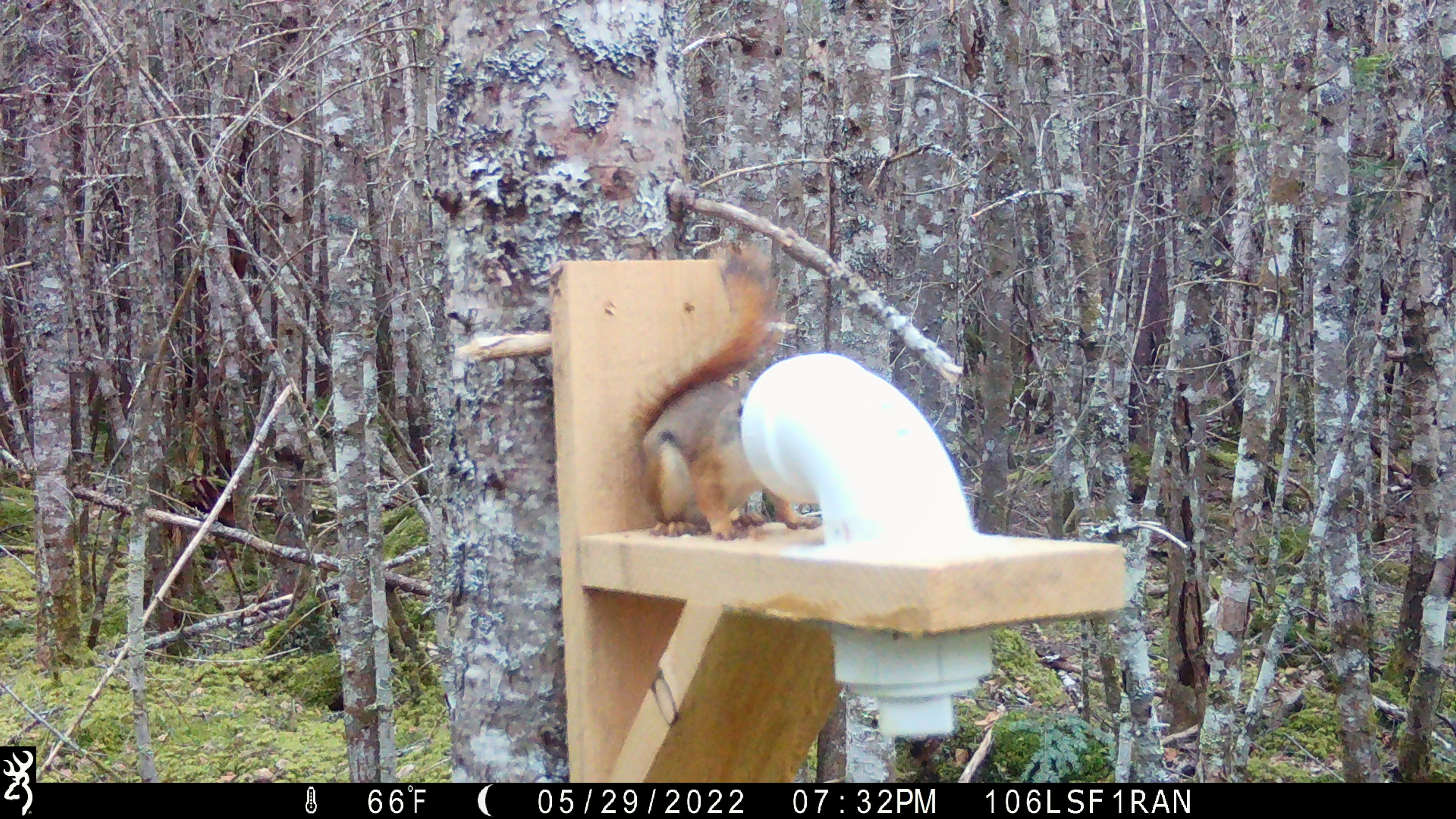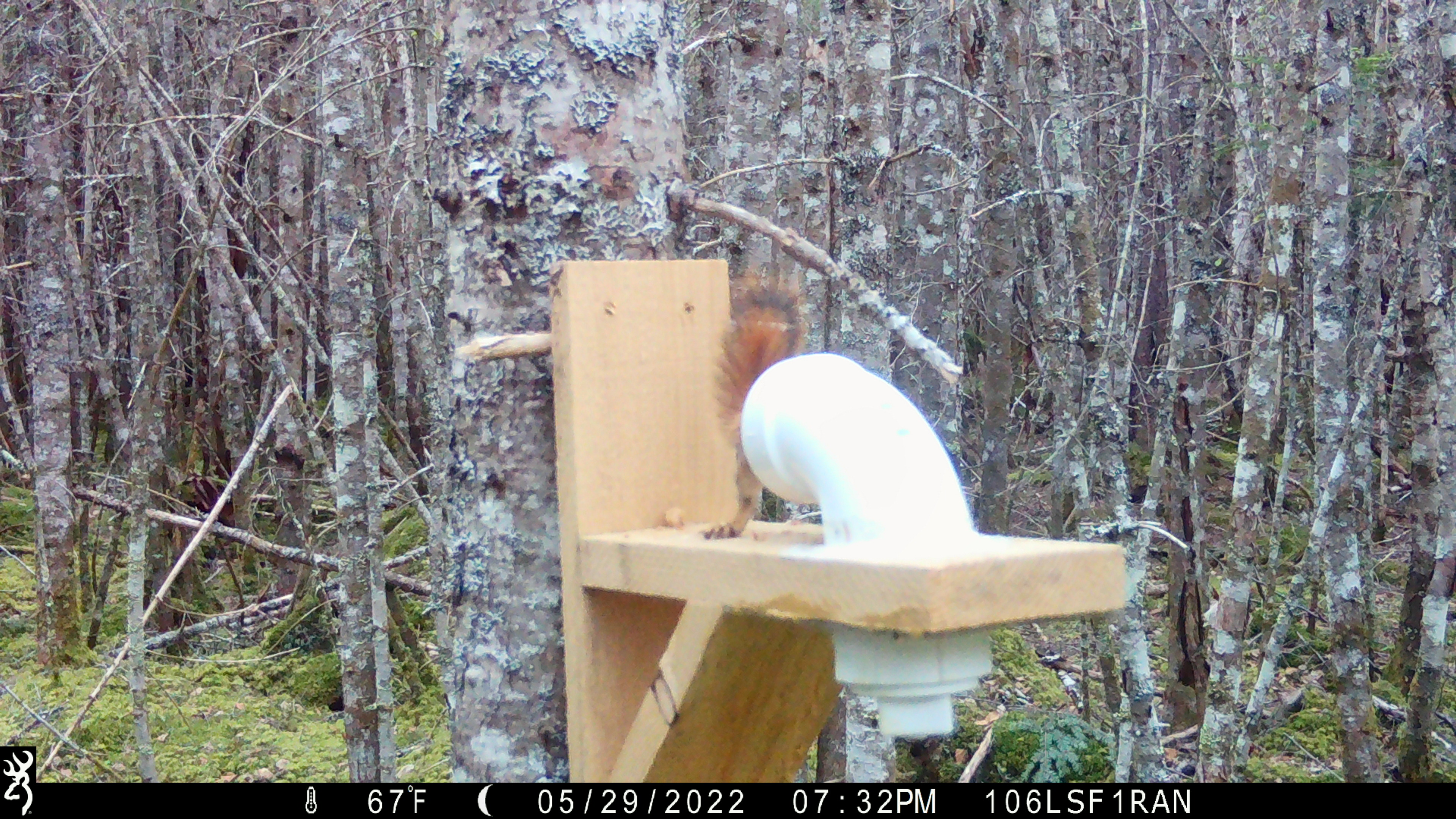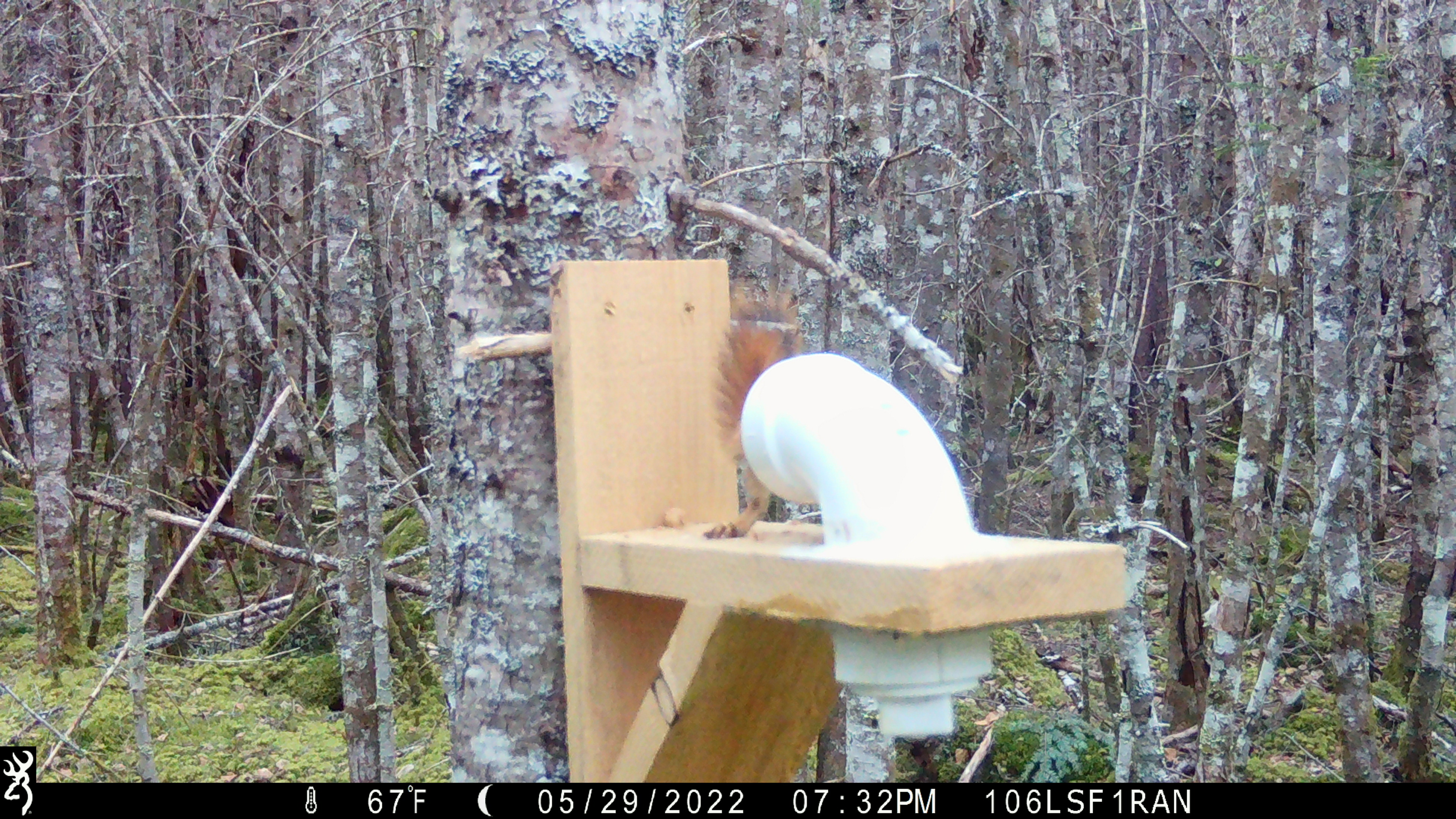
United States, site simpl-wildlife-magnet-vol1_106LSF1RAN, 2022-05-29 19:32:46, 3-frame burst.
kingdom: Animalia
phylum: Chordata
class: Mammalia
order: Rodentia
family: Sciuridae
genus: Tamiasciurus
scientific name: Tamiasciurus hudsonicus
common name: red squirrel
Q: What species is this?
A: Red squirrel (Tamiasciurus hudsonicus).